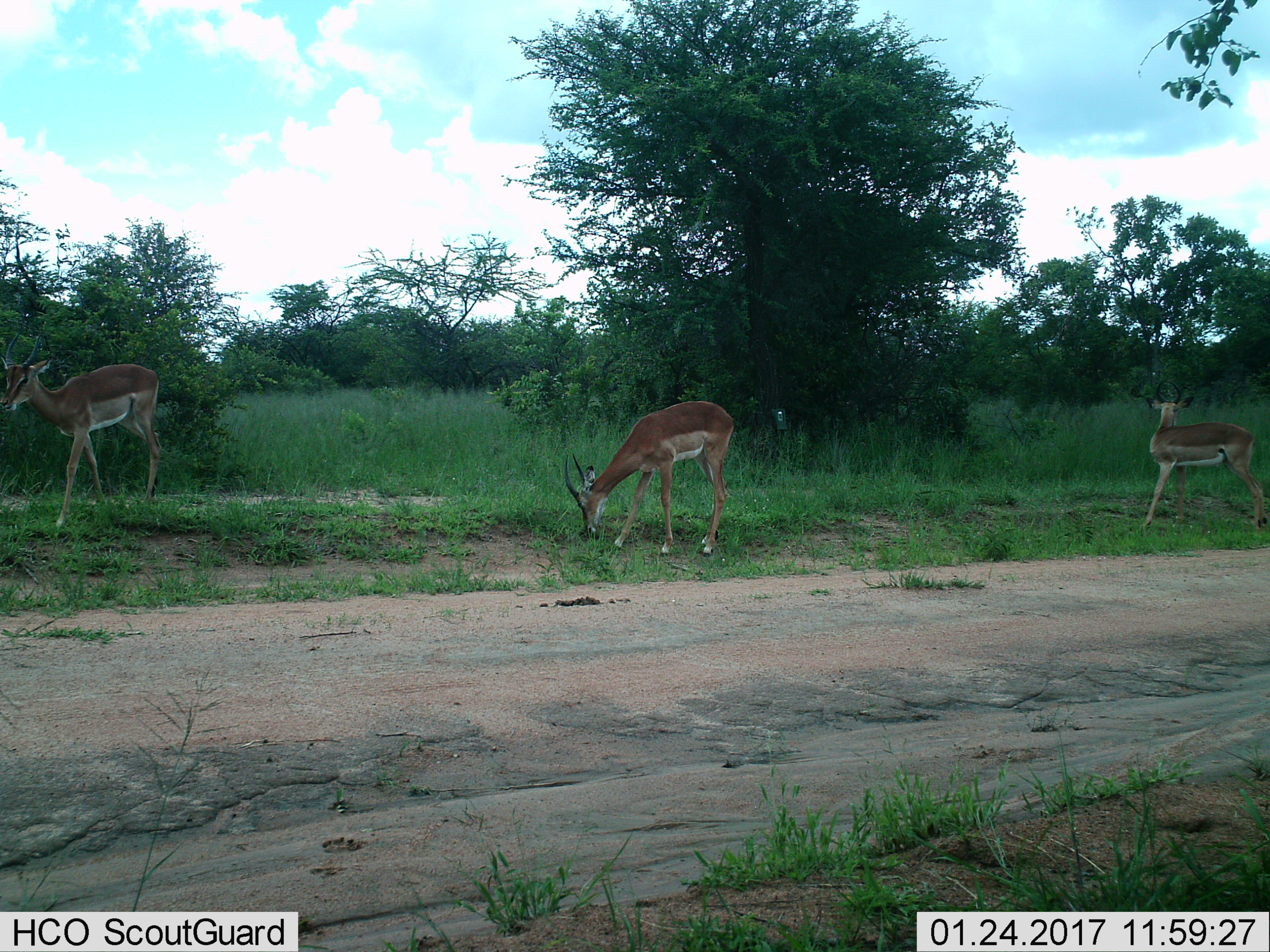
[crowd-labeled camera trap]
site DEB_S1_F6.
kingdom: Animalia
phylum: Chordata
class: Mammalia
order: Artiodactyla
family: Bovidae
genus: Aepyceros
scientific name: Aepyceros melampus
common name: impala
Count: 3.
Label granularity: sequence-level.